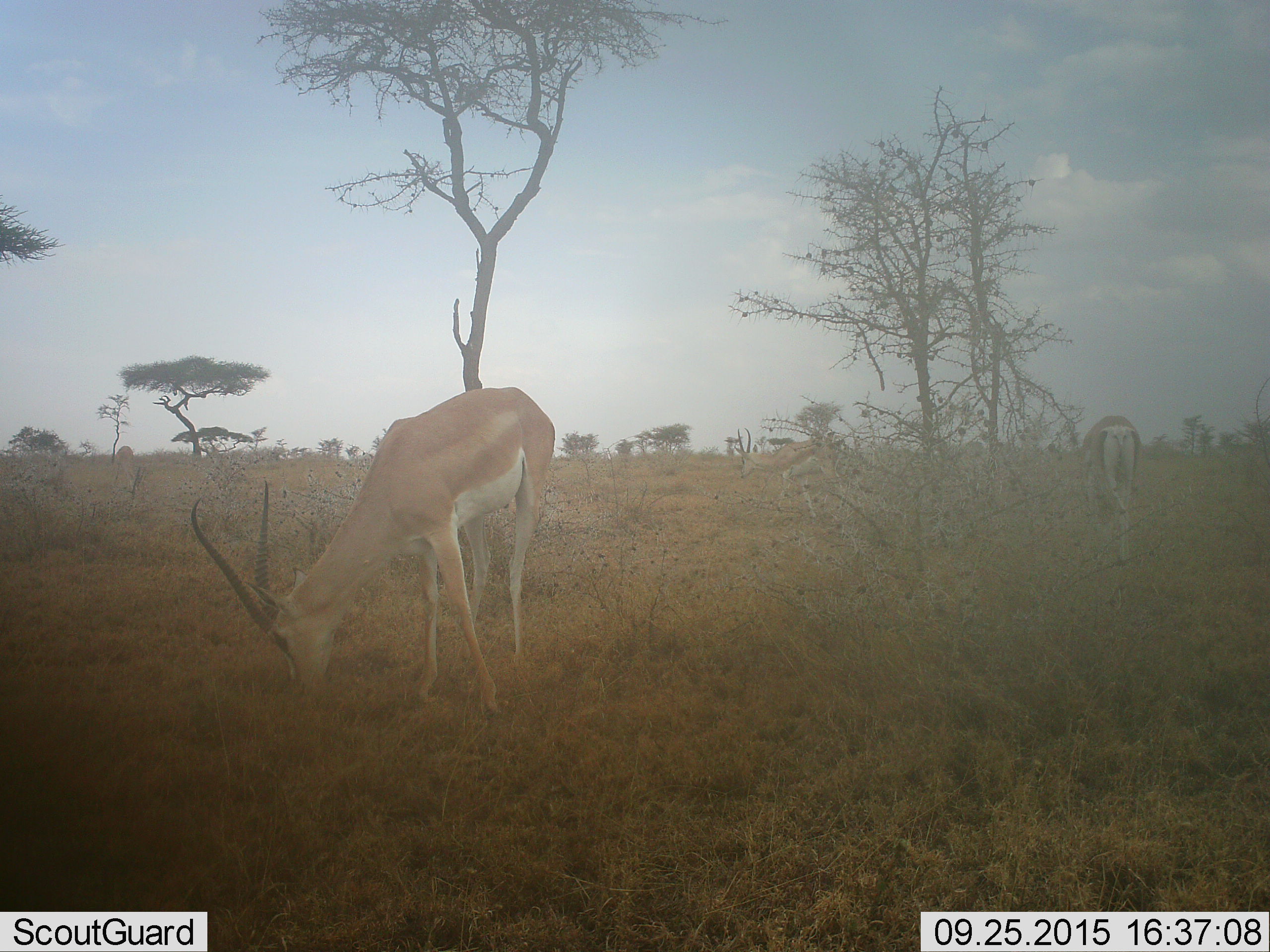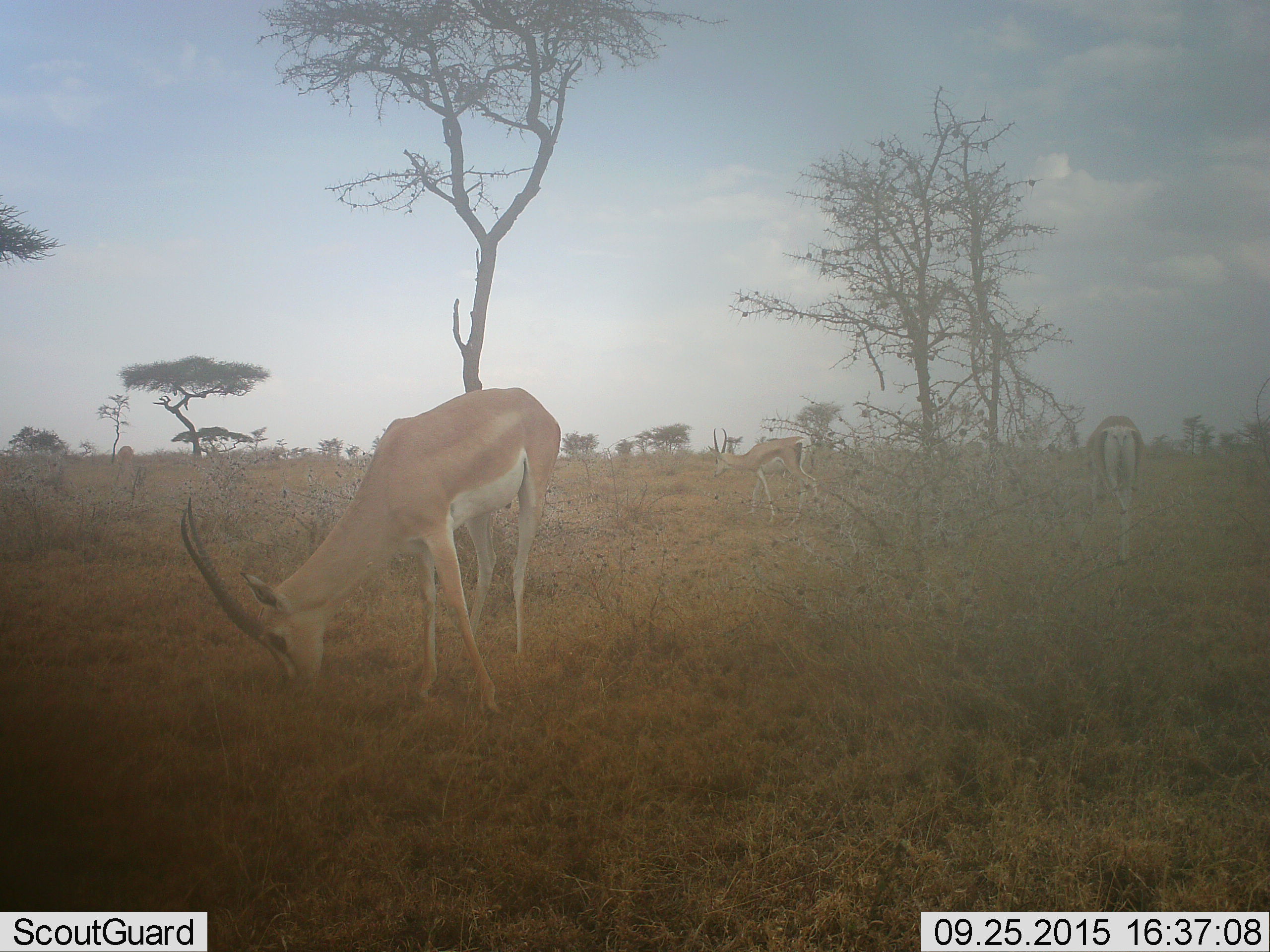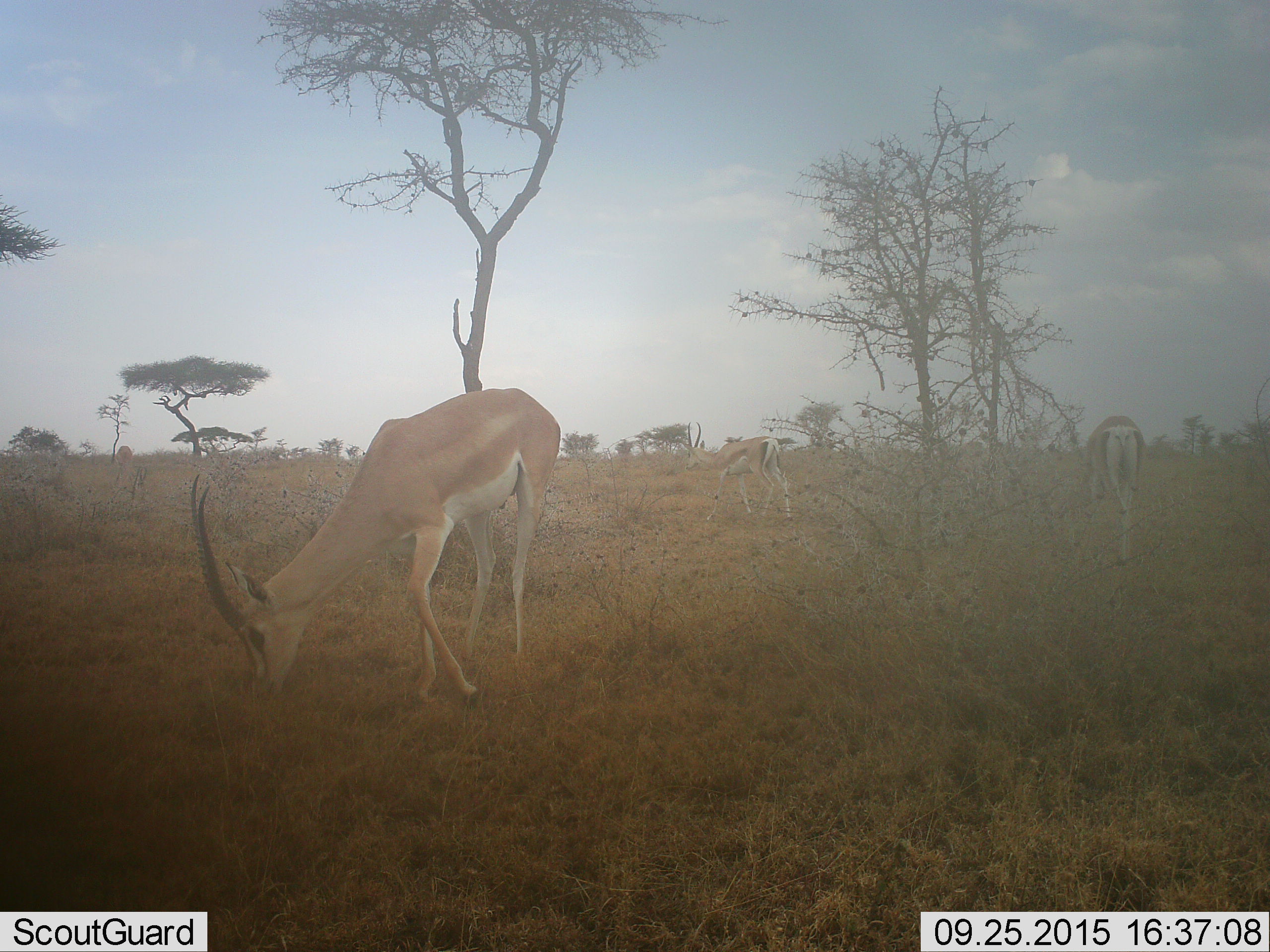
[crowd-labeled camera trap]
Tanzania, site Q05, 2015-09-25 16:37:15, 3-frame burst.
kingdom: Animalia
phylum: Chordata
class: Mammalia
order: Artiodactyla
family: Bovidae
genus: Nanger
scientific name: Nanger granti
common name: grant's gazelle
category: gazellegrants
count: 3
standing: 25%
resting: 0%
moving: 50%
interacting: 0%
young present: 0%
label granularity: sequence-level